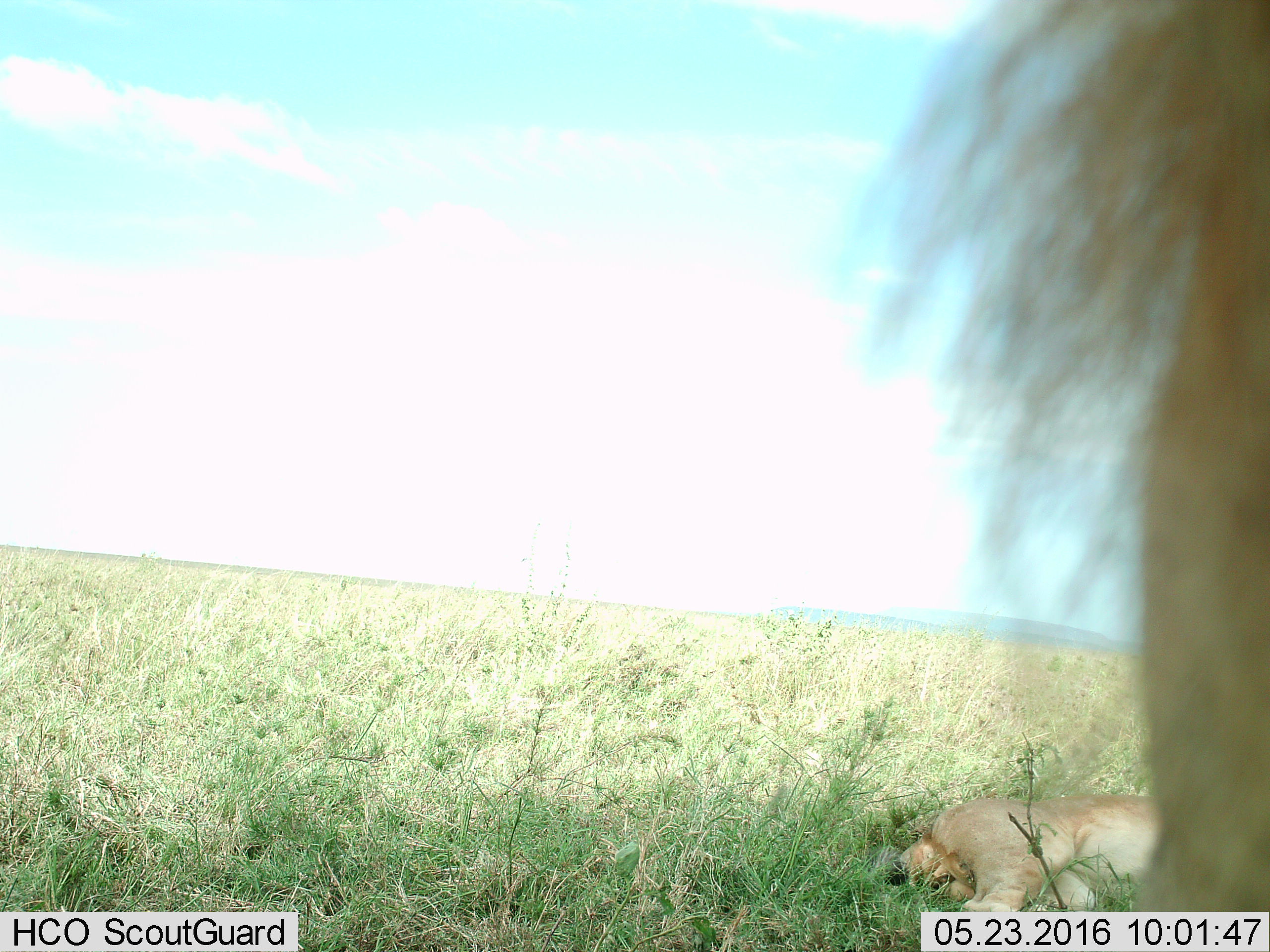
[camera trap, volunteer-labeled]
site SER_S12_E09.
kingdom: Animalia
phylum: Chordata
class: Mammalia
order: Carnivora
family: Felidae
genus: Panthera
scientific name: Panthera leo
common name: lion male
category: lionmale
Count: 1.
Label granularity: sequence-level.